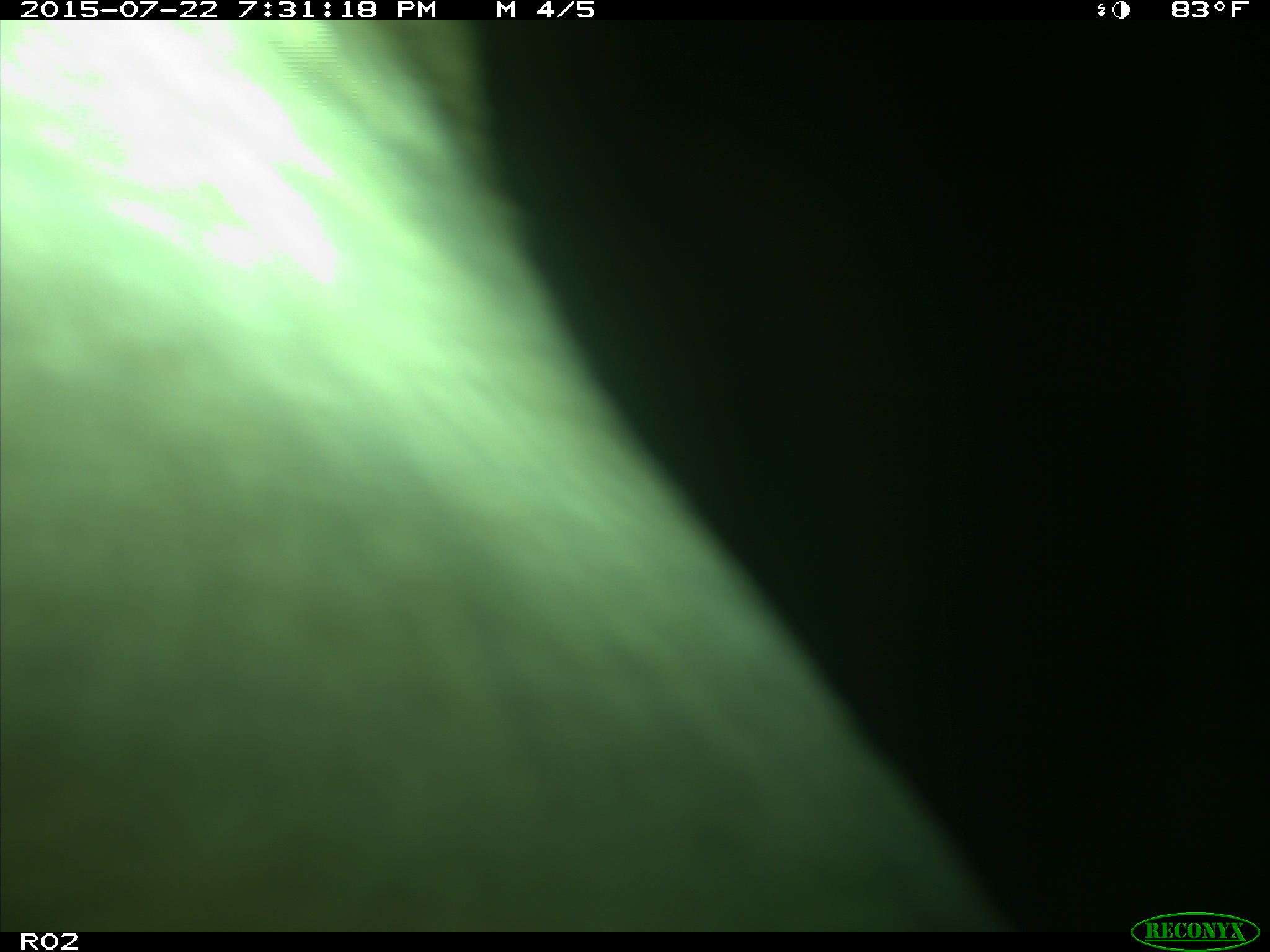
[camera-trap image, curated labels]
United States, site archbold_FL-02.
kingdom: Animalia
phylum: Chordata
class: Mammalia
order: Artiodactyla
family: Bovidae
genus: Bos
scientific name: Bos taurus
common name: domestic cow